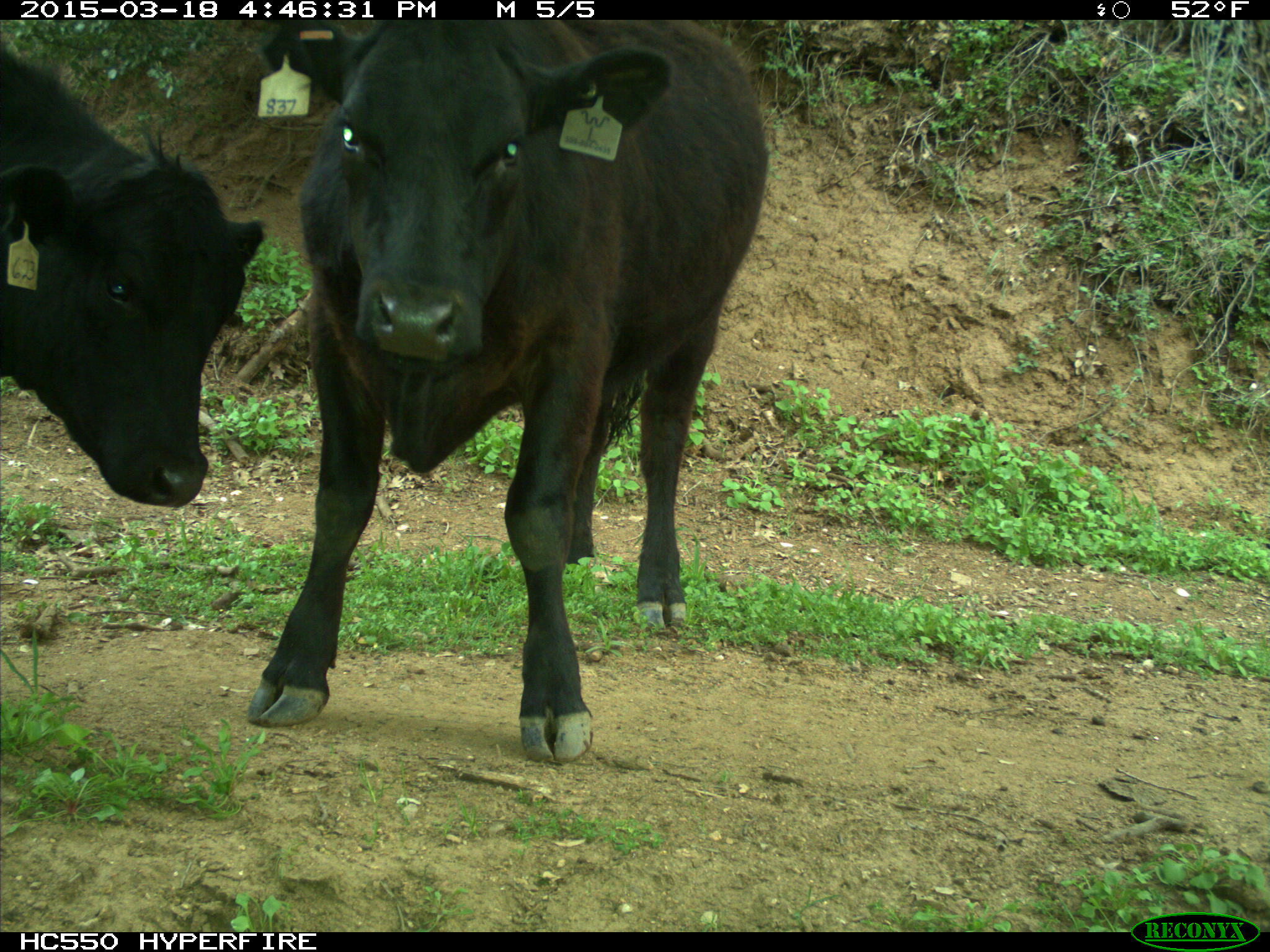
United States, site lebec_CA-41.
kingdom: Animalia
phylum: Chordata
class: Mammalia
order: Artiodactyla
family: Bovidae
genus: Bos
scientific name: Bos taurus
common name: domestic cow